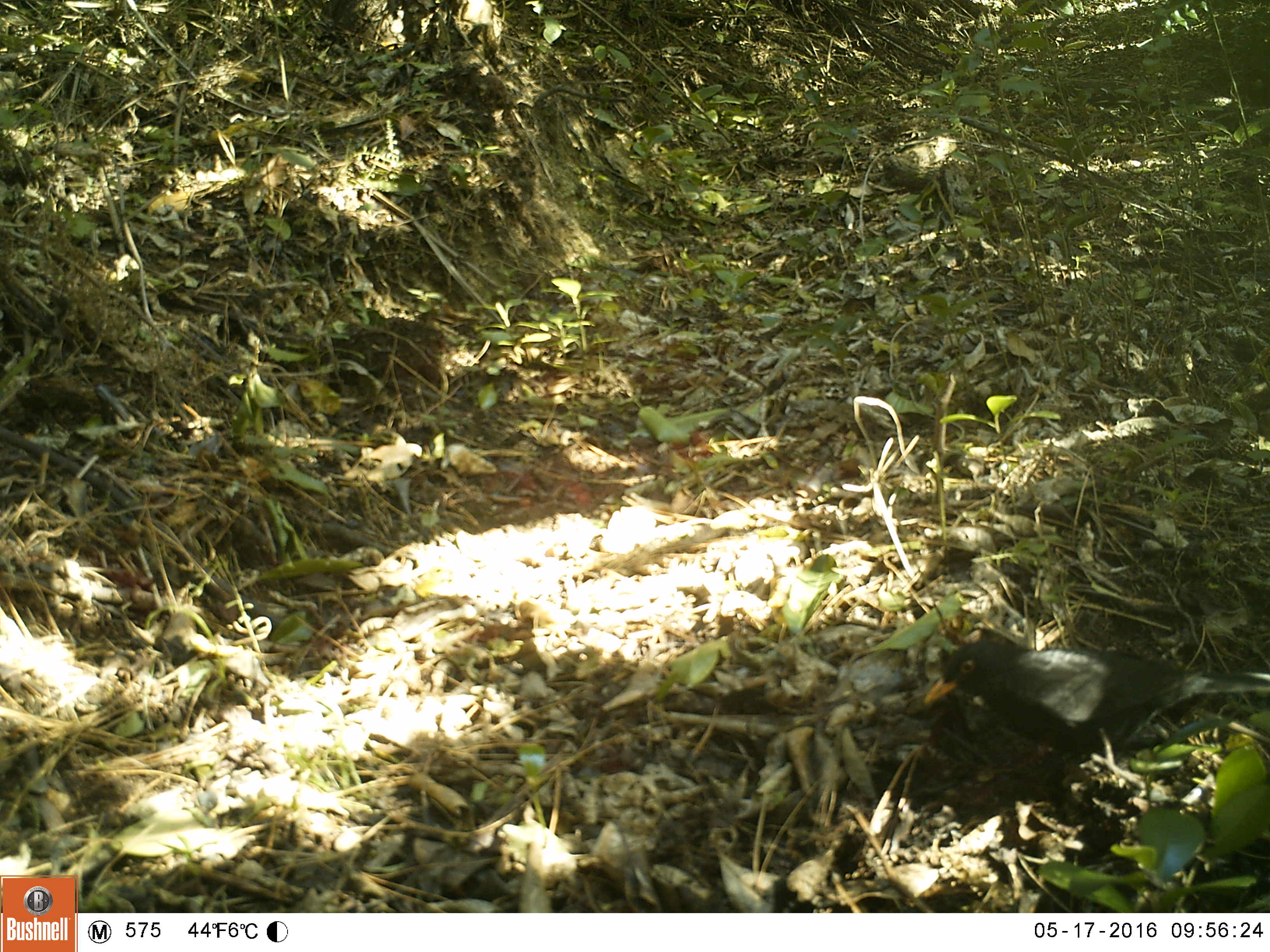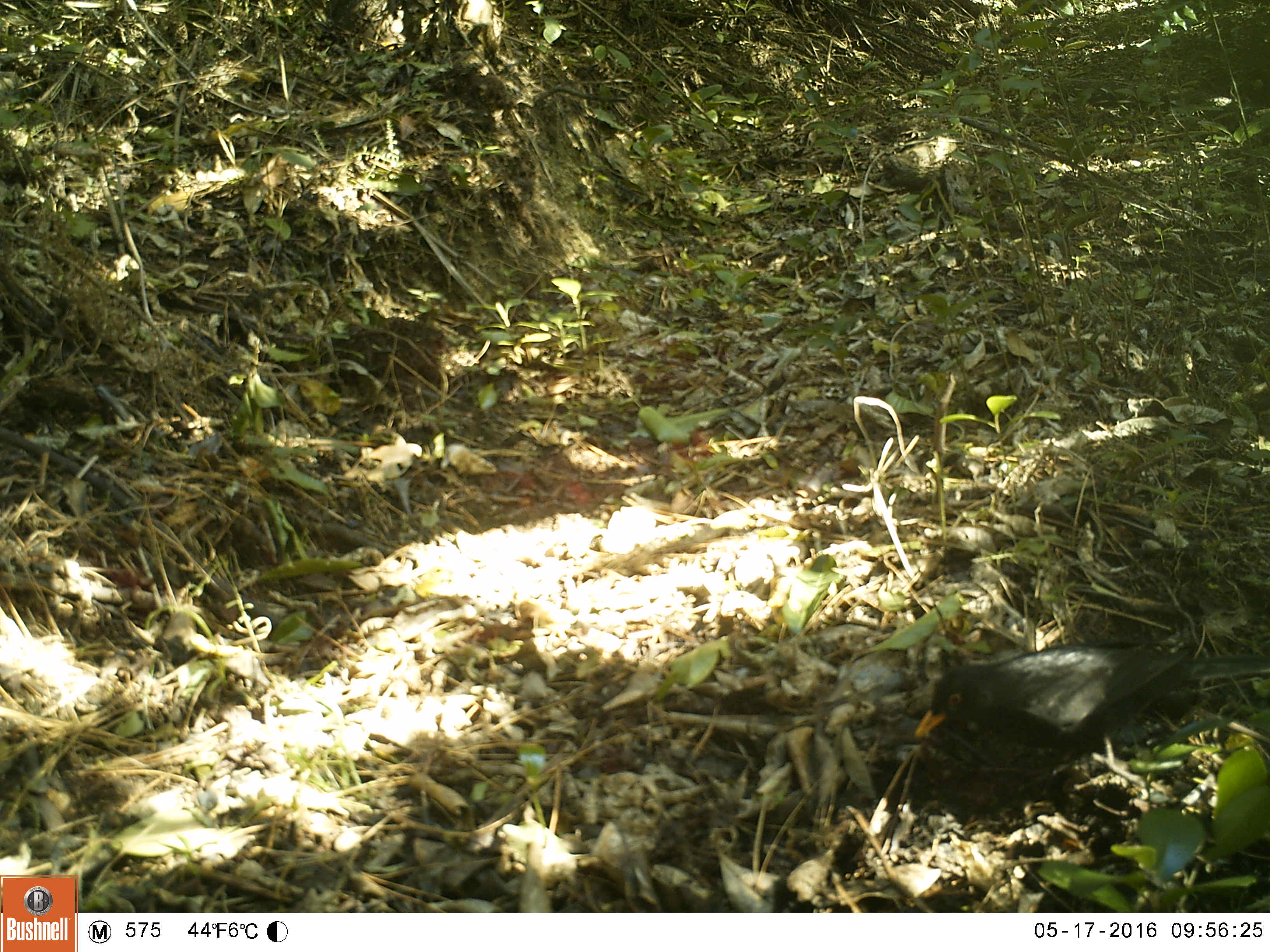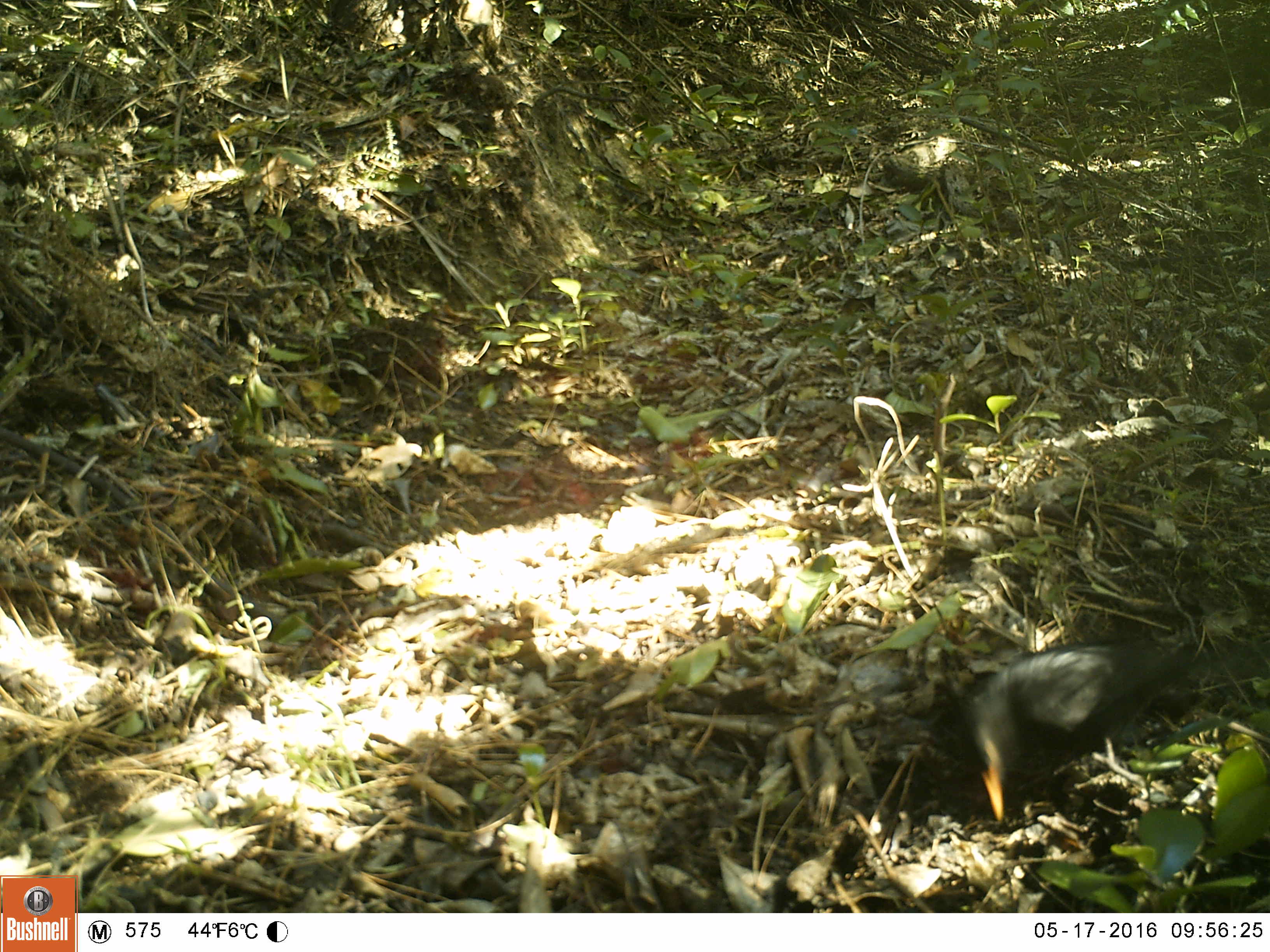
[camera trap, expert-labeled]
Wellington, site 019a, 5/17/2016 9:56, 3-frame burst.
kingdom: Animalia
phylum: Chordata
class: Aves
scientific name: Aves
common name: bird